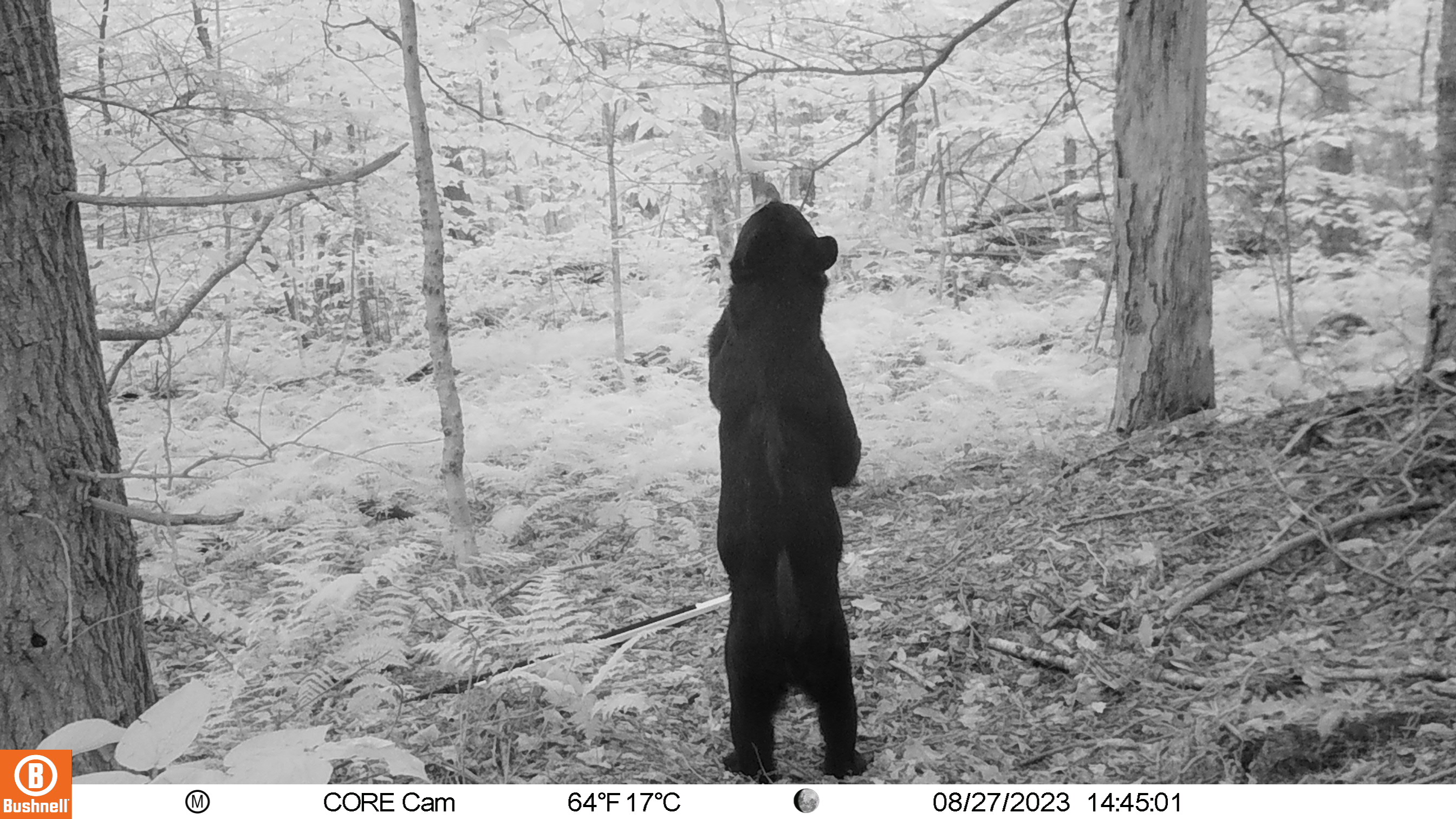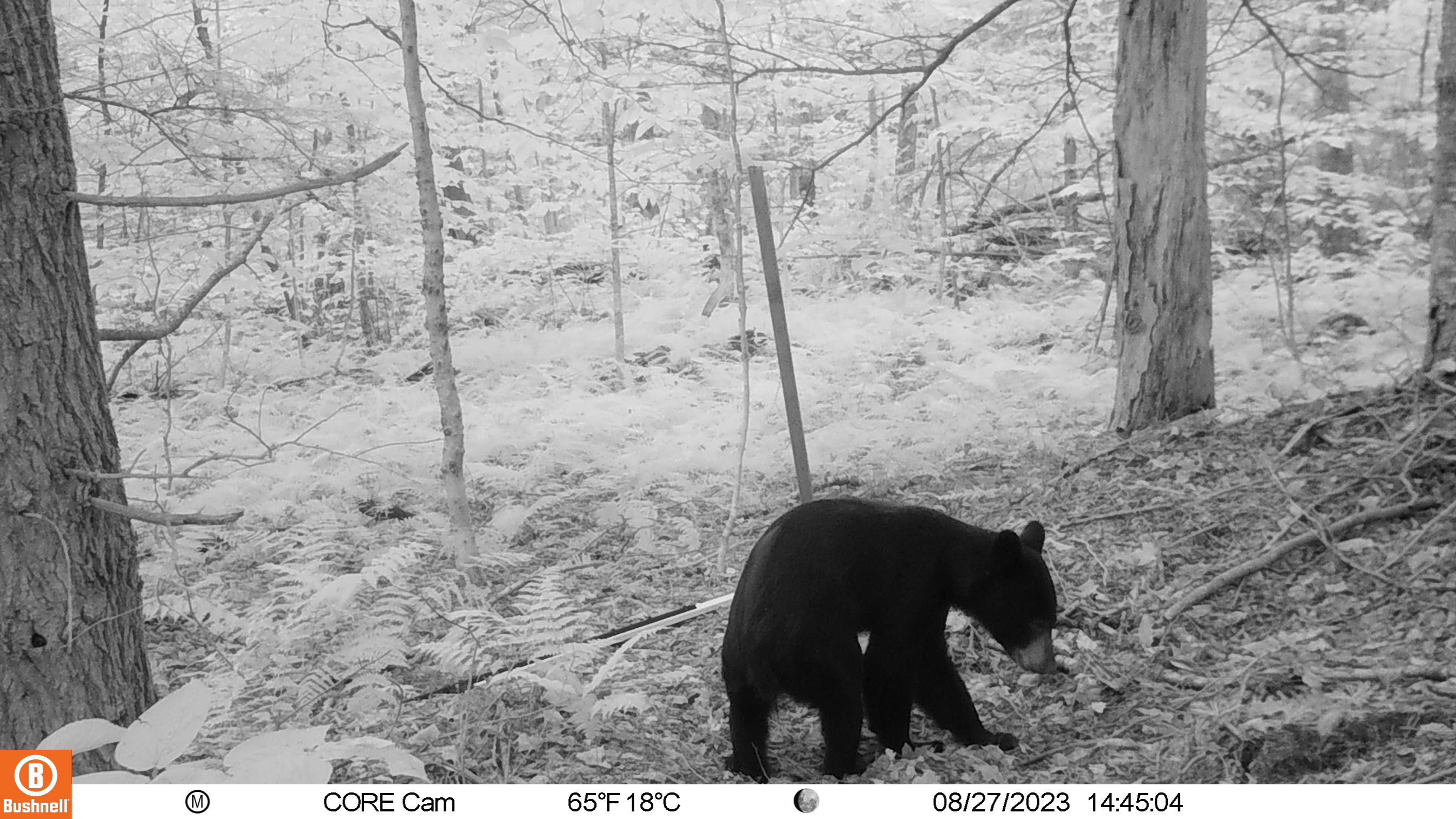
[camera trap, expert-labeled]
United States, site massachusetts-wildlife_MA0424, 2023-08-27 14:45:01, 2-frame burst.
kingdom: Animalia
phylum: Chordata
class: Mammalia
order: Carnivora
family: Ursidae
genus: Ursus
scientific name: Ursus americanus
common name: black bear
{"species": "black bear (Ursus americanus)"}